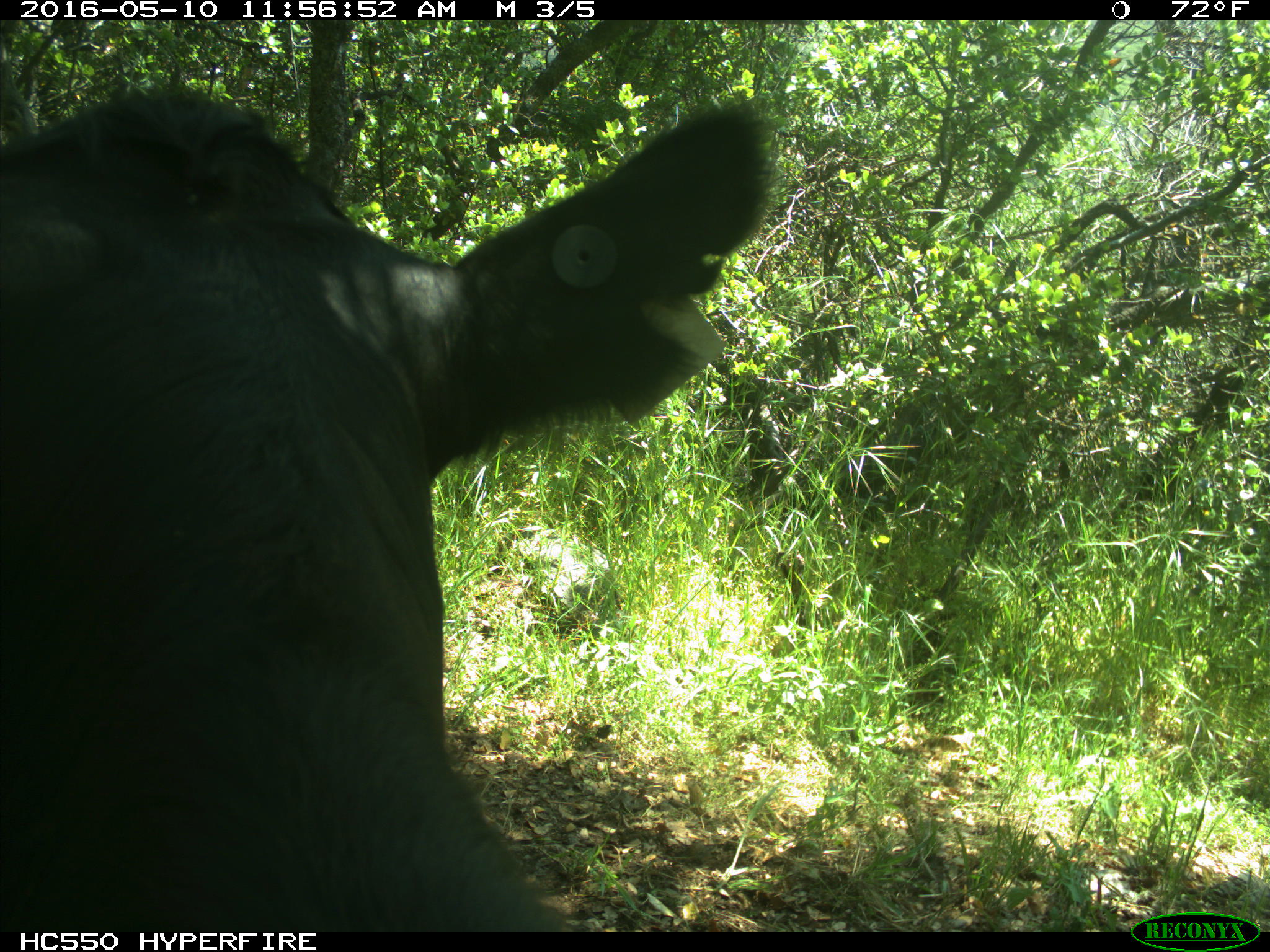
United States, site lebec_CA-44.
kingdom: Animalia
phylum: Chordata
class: Mammalia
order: Artiodactyla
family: Bovidae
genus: Bos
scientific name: Bos taurus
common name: domestic cow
Bos taurus (domestic cow).